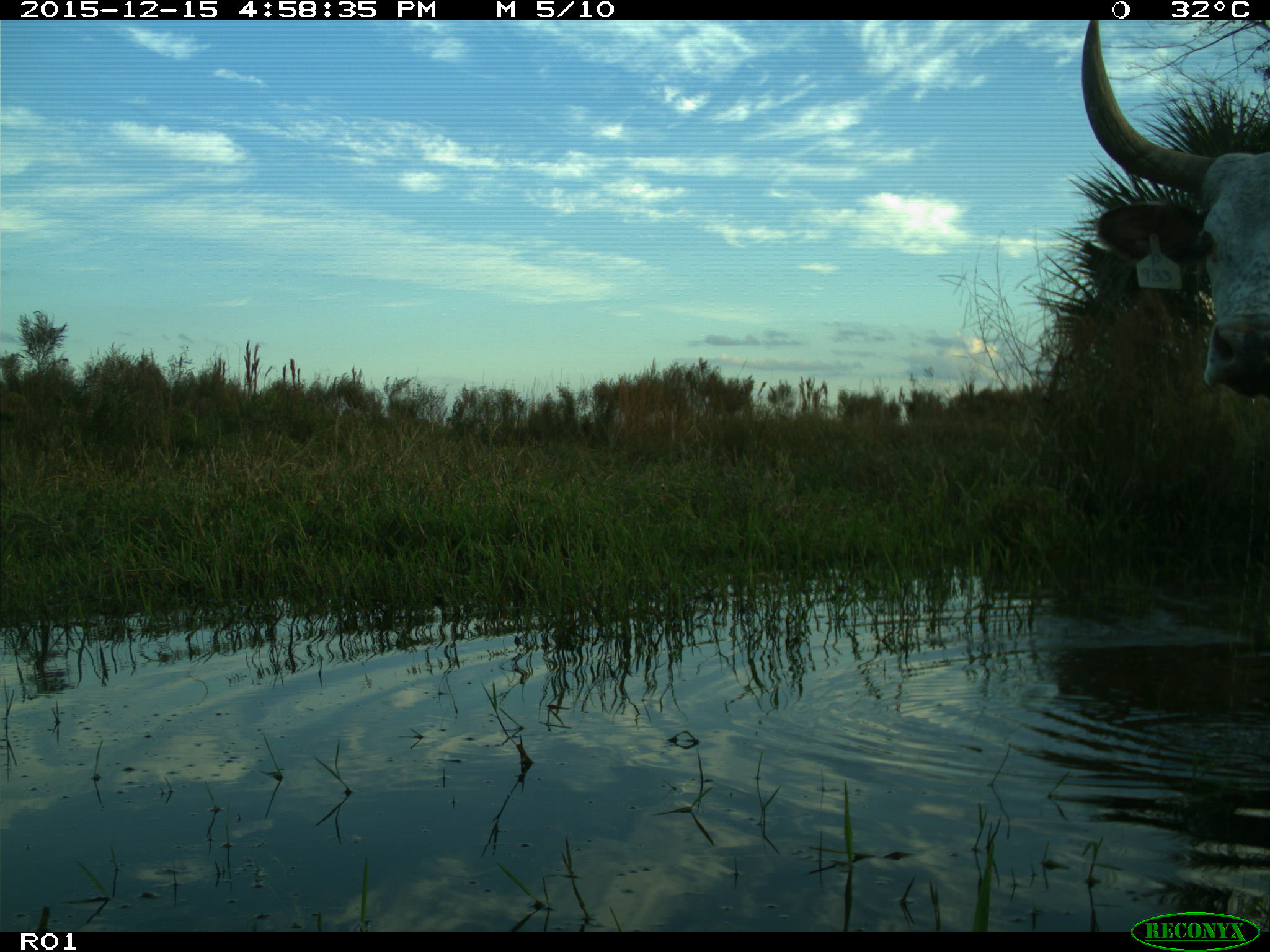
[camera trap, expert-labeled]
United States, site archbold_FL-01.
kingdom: Animalia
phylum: Chordata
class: Mammalia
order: Artiodactyla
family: Bovidae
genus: Bos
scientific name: Bos taurus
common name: domestic cow